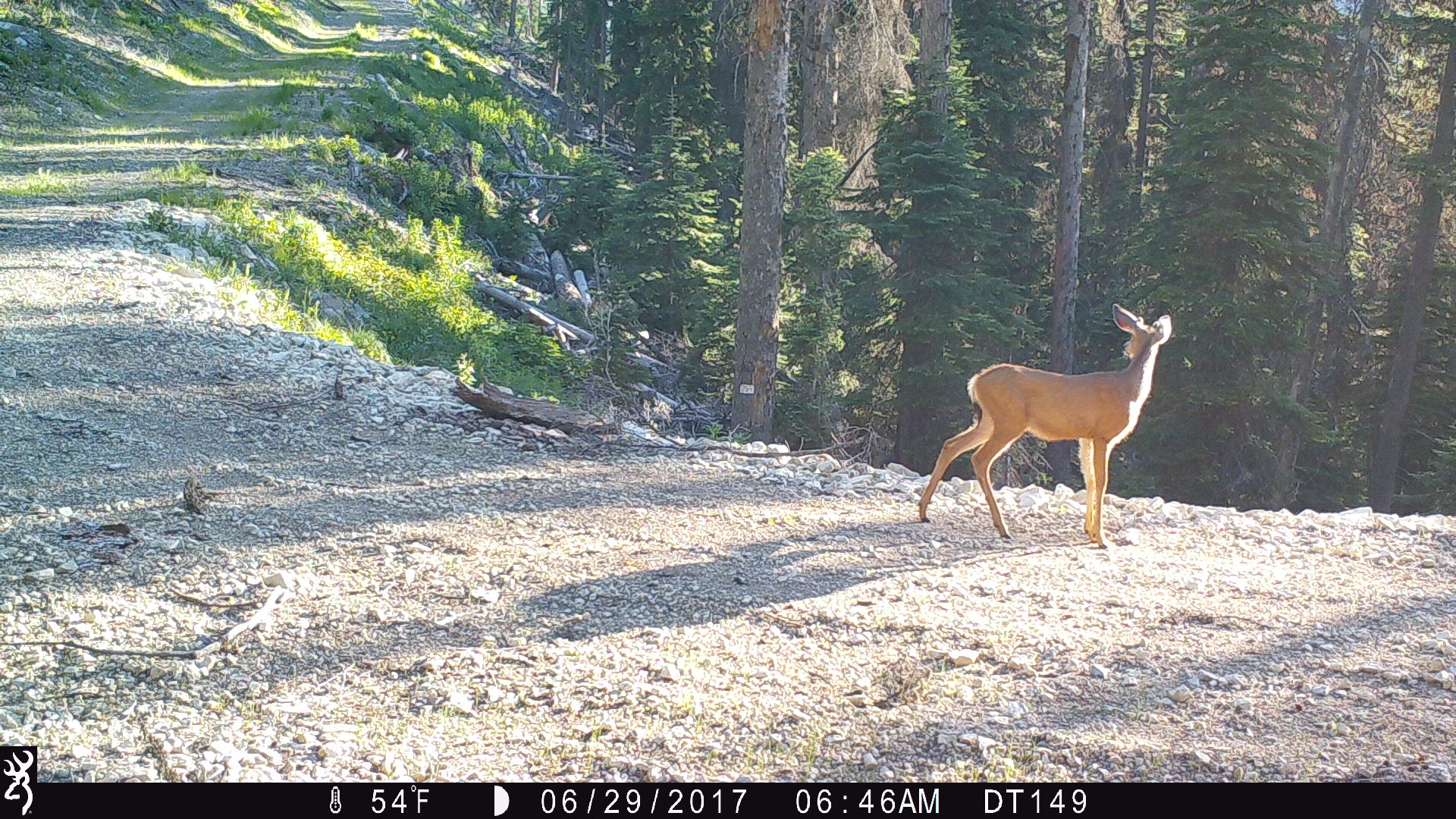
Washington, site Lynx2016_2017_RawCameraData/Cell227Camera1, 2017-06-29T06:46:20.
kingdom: Animalia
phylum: Chordata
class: Mammalia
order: Artiodactyla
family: Cervidae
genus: Odocoileus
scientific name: Odocoileus hemionus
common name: mule deer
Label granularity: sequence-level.